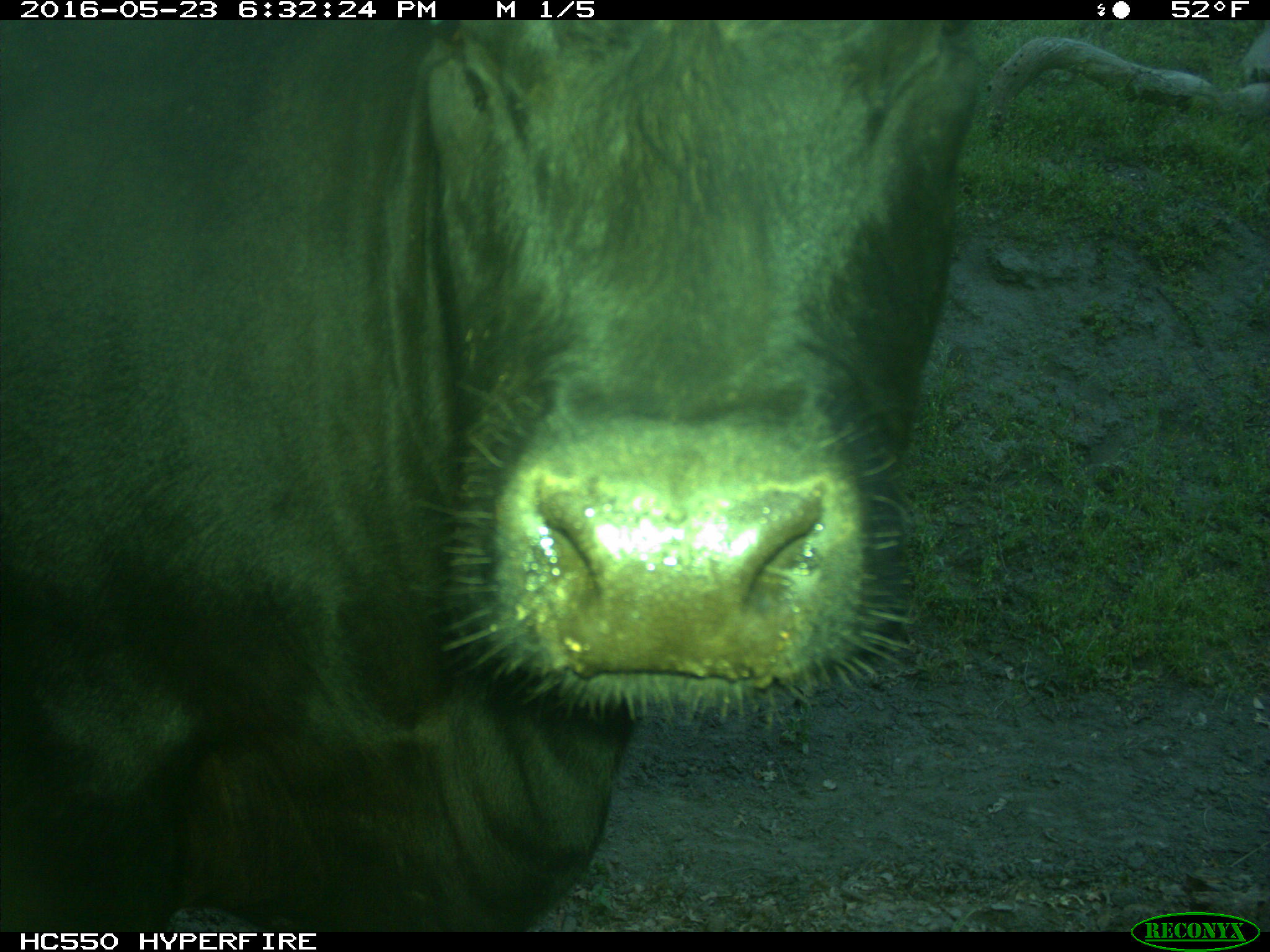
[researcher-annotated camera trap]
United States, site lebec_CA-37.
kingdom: Animalia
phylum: Chordata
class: Mammalia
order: Artiodactyla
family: Bovidae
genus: Bos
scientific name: Bos taurus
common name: domestic cow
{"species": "Bos taurus (domestic cow)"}